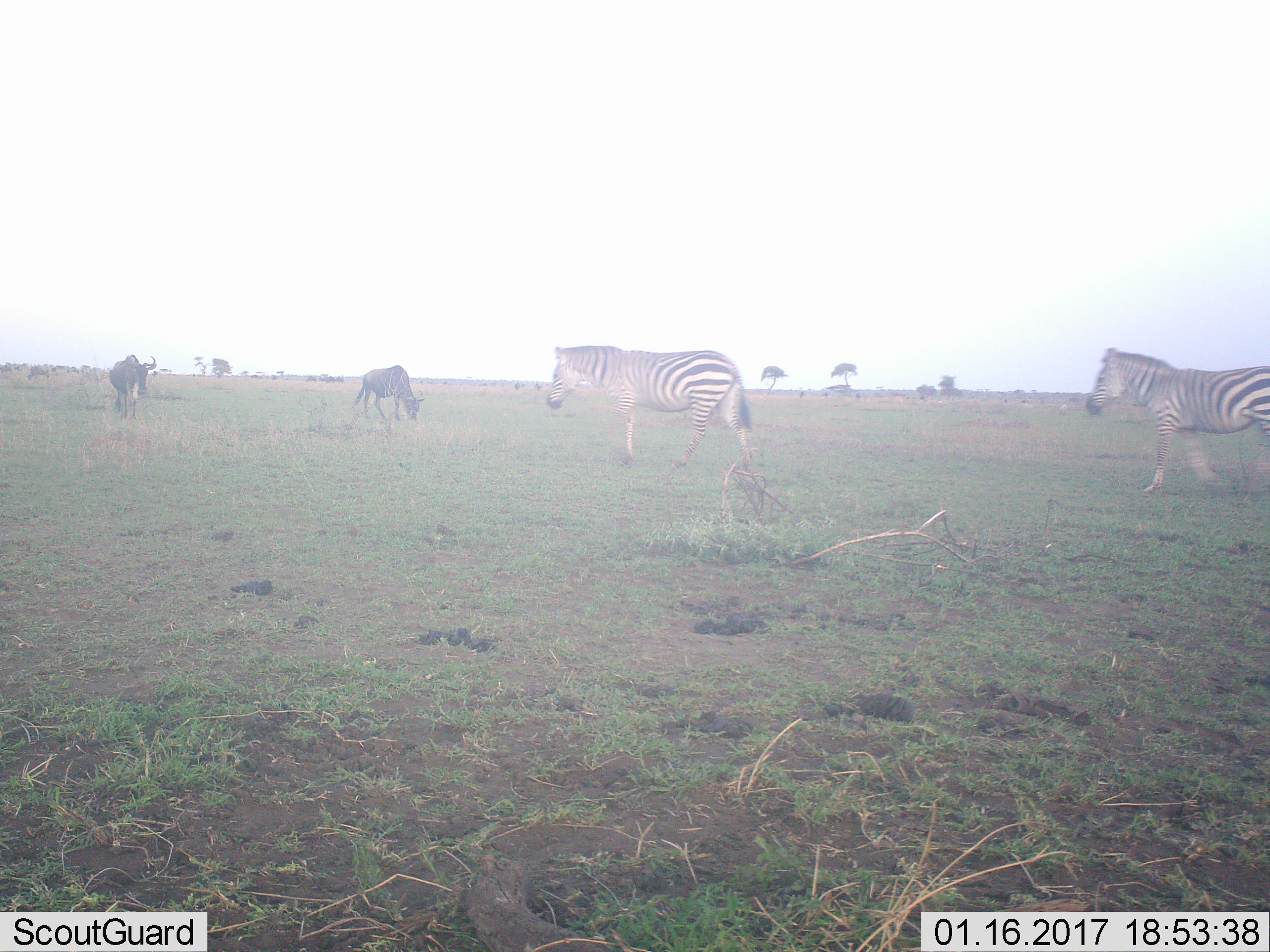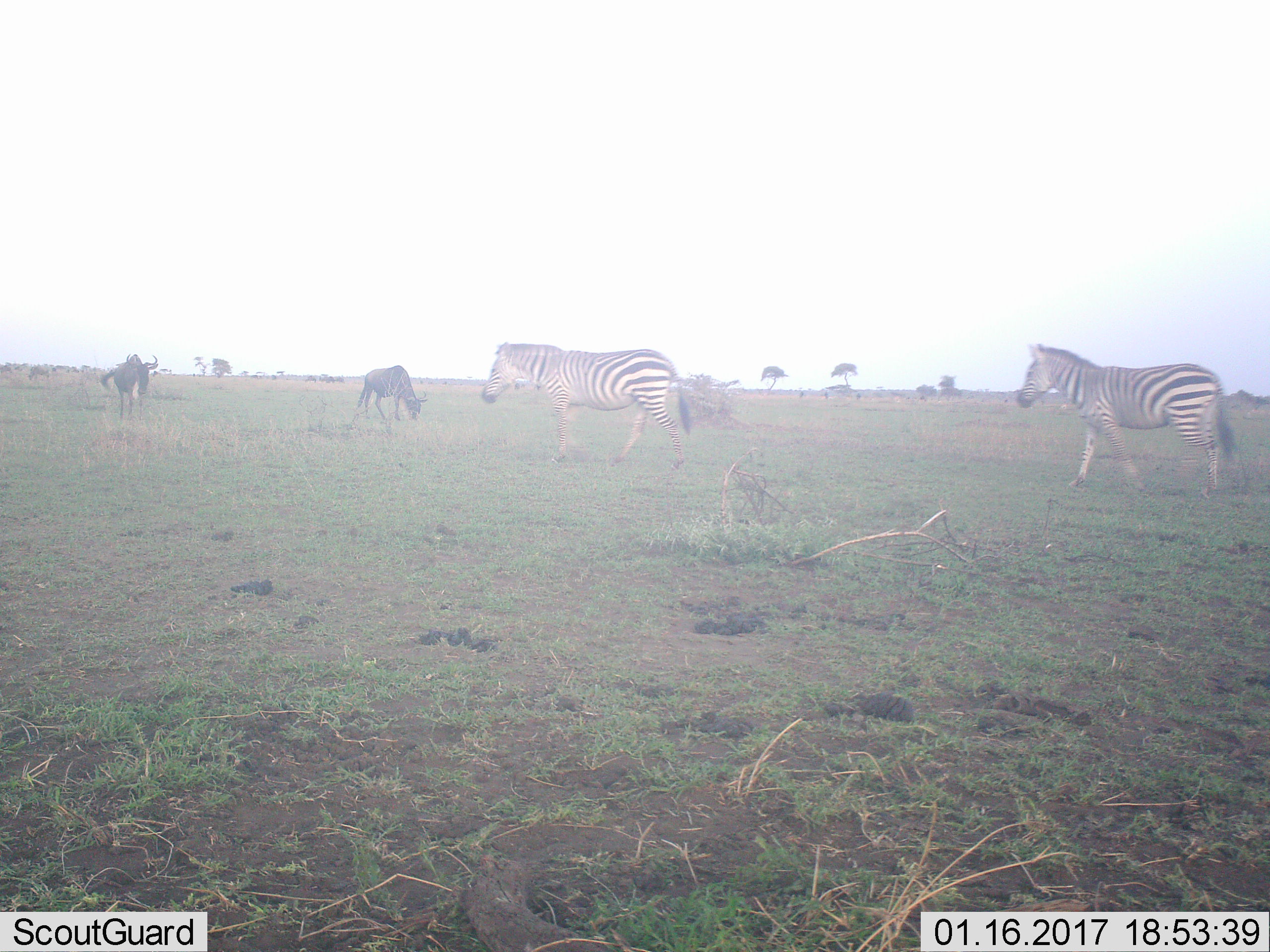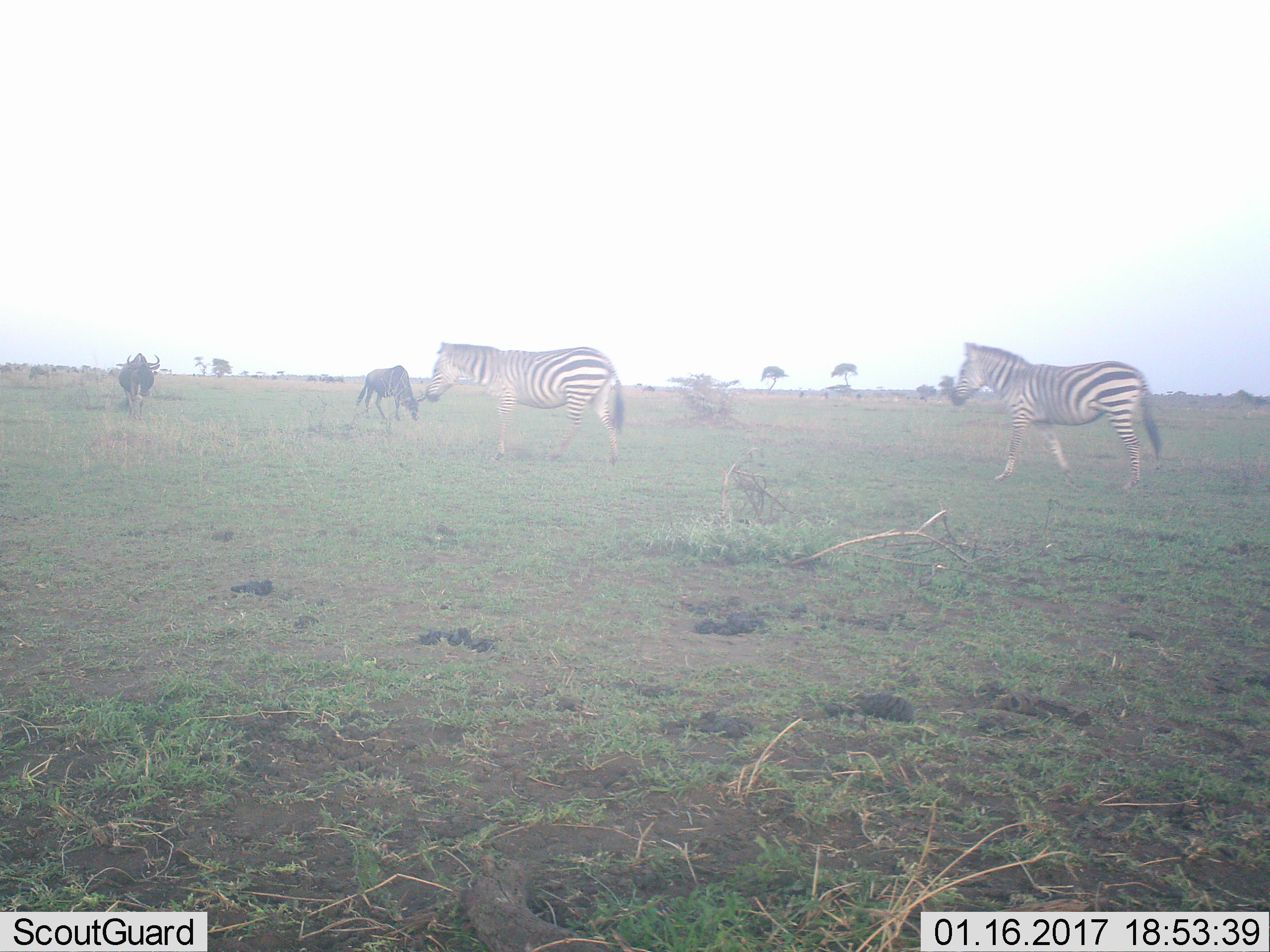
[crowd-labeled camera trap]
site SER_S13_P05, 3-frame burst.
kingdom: Animalia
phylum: Chordata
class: Mammalia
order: Artiodactyla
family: Bovidae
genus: Connochaetes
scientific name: Connochaetes taurinus taurinus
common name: blue wildebeest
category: wildebeestblue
Wildebeestblue (blue wildebeest) (Connochaetes taurinus taurinus), count 2. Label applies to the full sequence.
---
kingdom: Animalia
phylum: Chordata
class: Mammalia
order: Perissodactyla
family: Equidae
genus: Equus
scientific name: Equus quagga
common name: plains zebra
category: zebraplains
Zebraplains (plains zebra) (Equus quagga), count 2. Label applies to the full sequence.